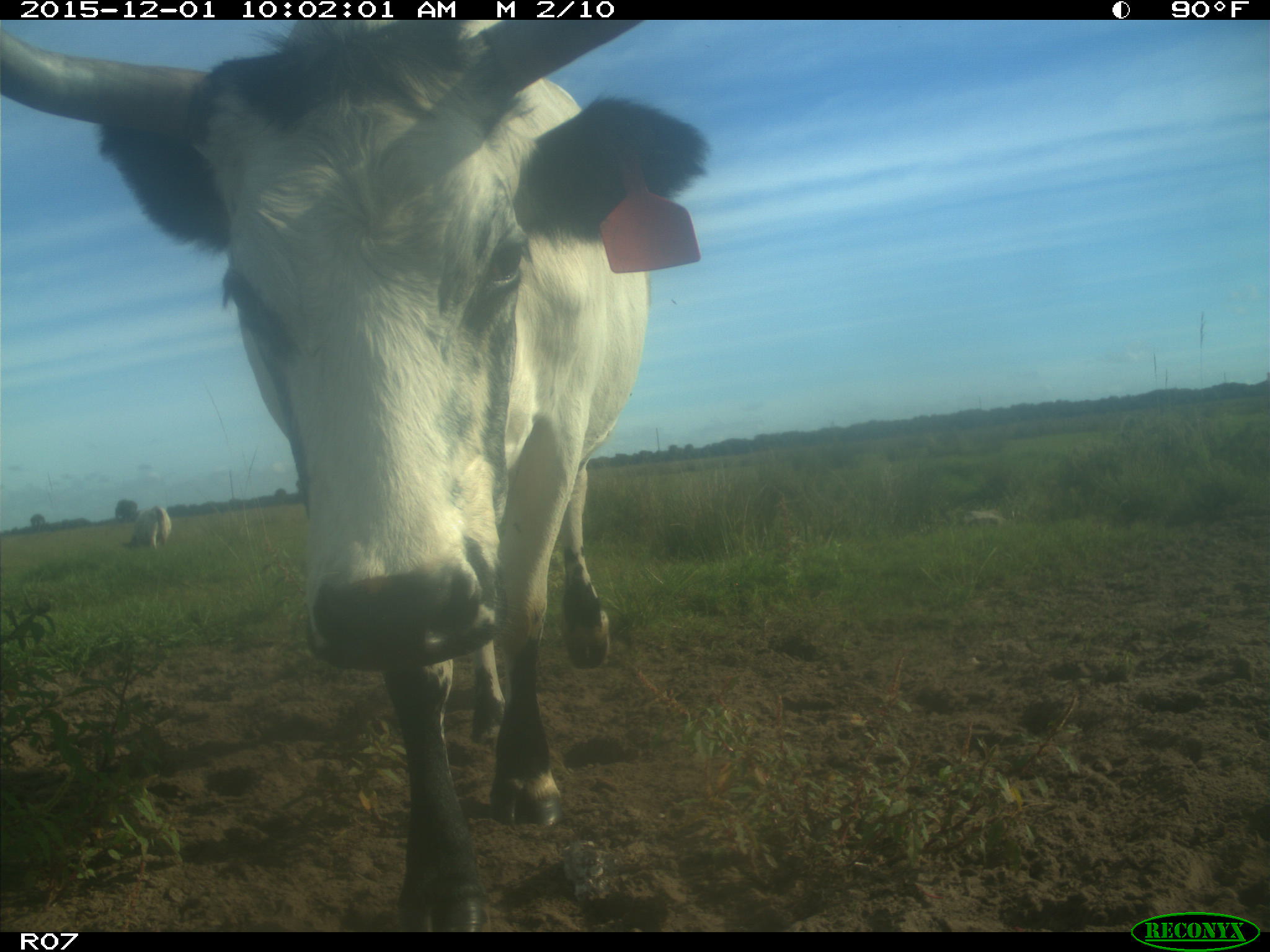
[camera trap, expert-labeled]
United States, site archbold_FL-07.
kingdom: Animalia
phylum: Chordata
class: Mammalia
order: Artiodactyla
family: Bovidae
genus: Bos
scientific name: Bos taurus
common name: domestic cow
Bos taurus (domestic cow).